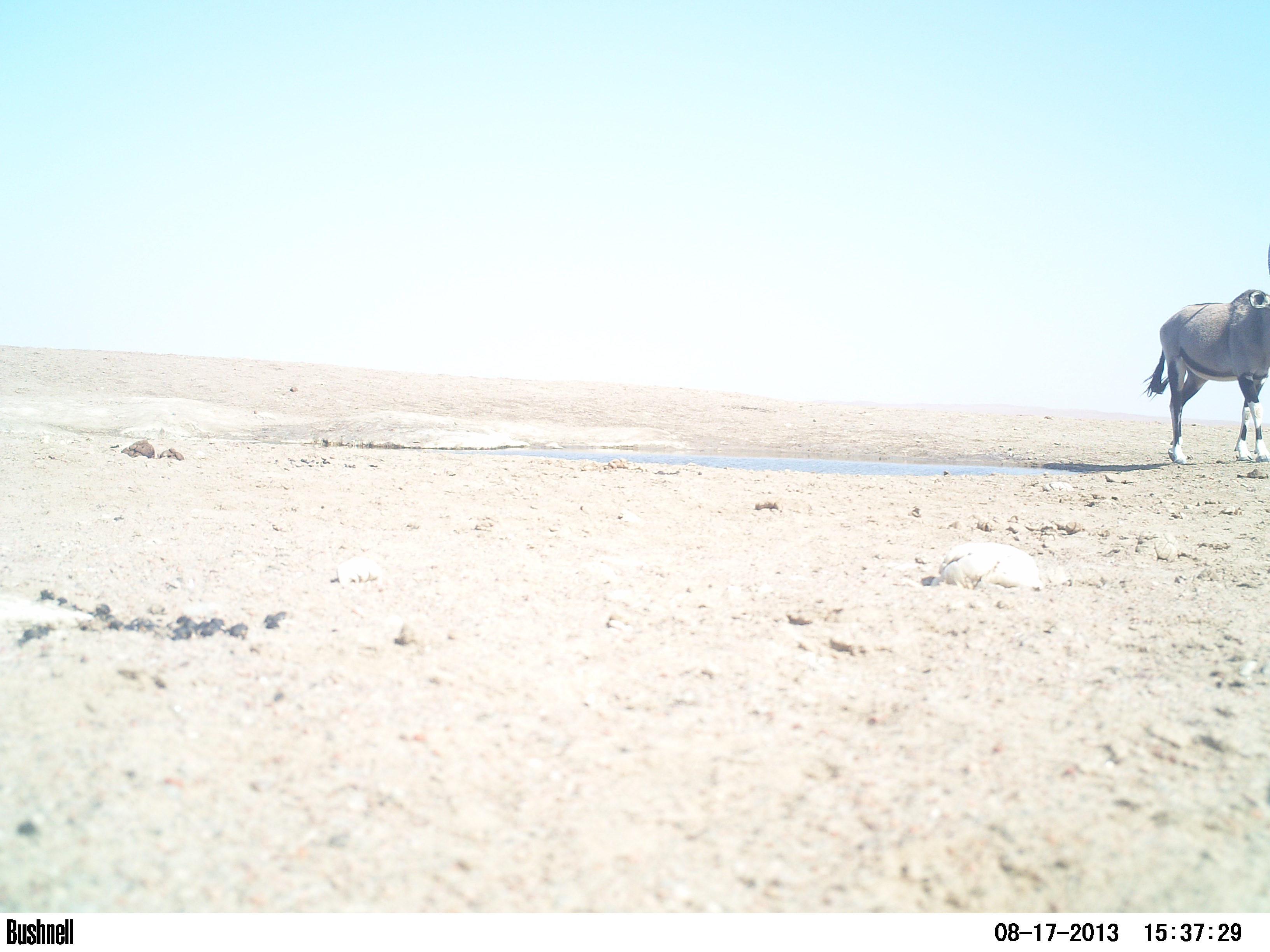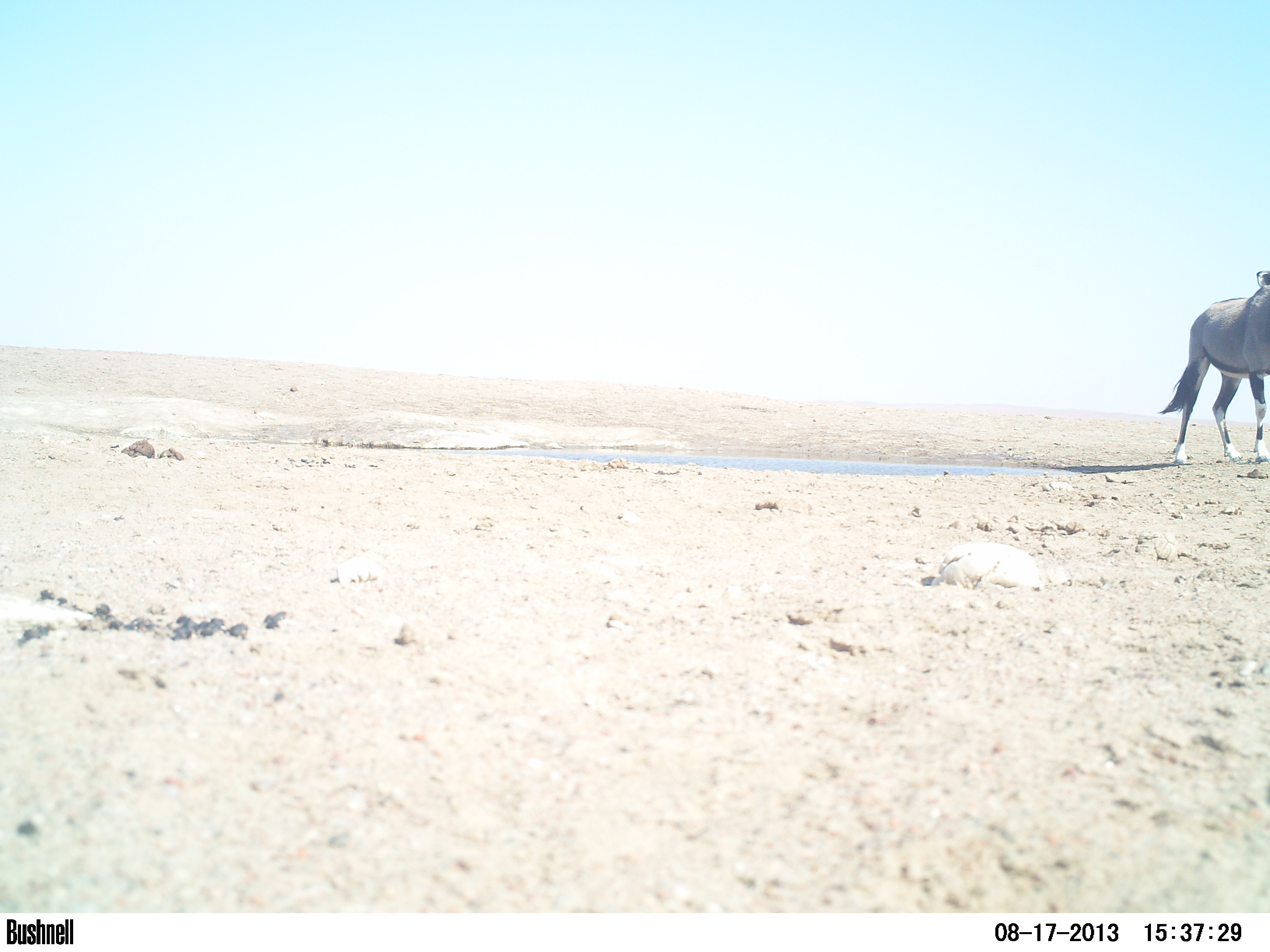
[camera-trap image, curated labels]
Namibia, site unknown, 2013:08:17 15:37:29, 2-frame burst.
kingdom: Animalia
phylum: Chordata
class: Mammalia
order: Artiodactyla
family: Bovidae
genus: Oryx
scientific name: Oryx gazella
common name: gemsbok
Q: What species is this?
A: Oryx gazella (gemsbok).